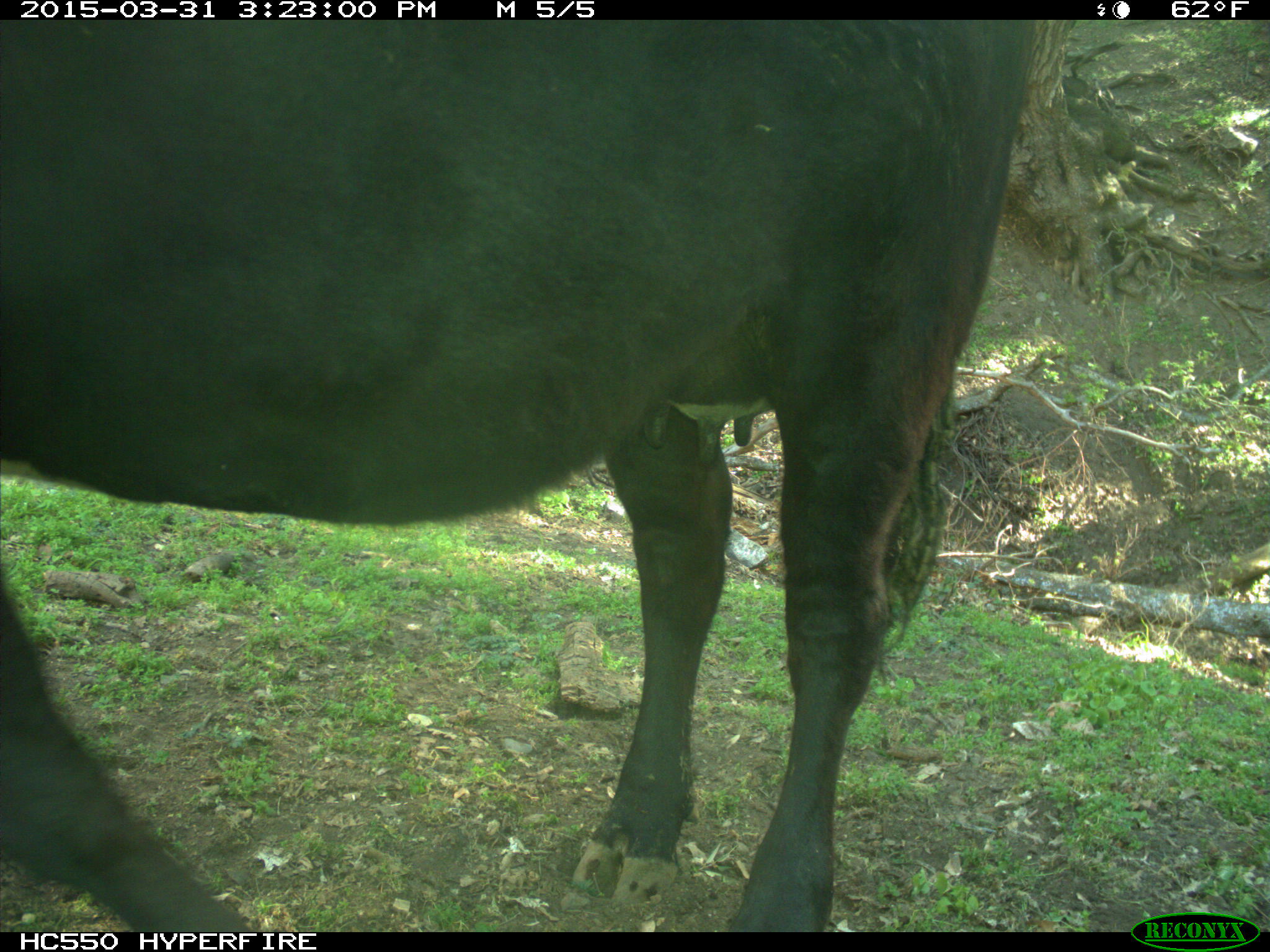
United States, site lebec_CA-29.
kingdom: Animalia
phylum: Chordata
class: Mammalia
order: Artiodactyla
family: Bovidae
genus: Bos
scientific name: Bos taurus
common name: domestic cow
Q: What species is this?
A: Bos taurus (domestic cow).